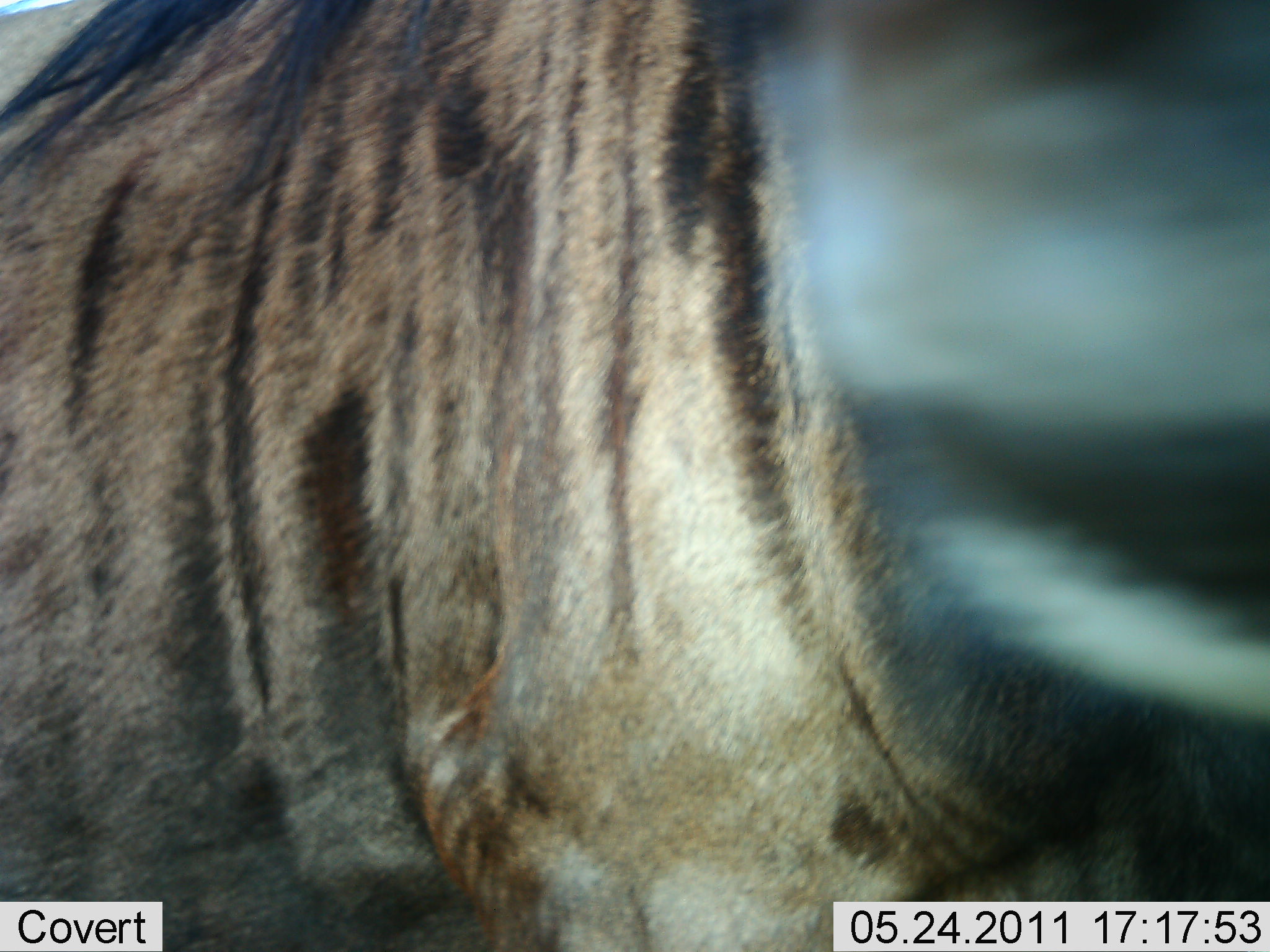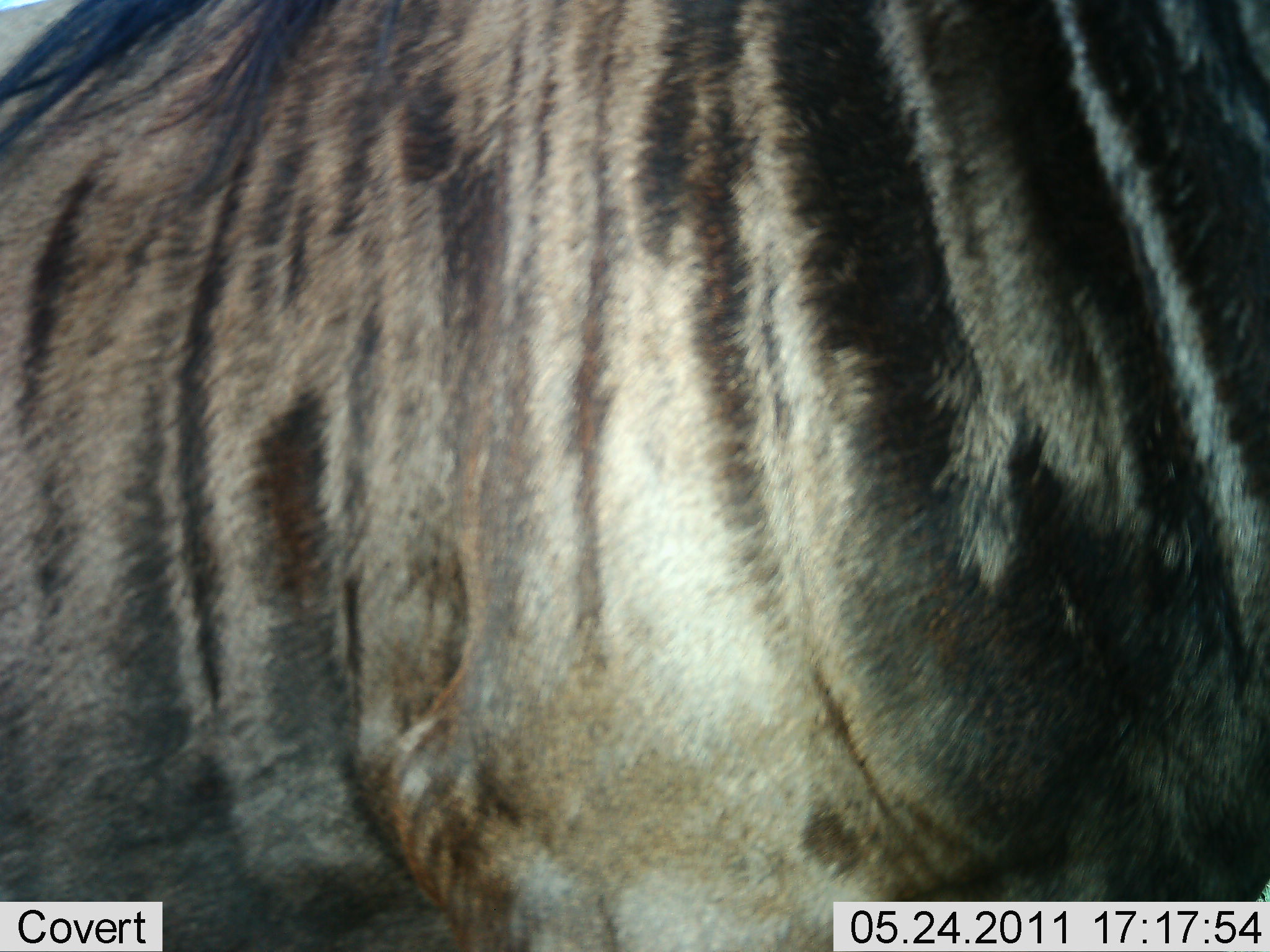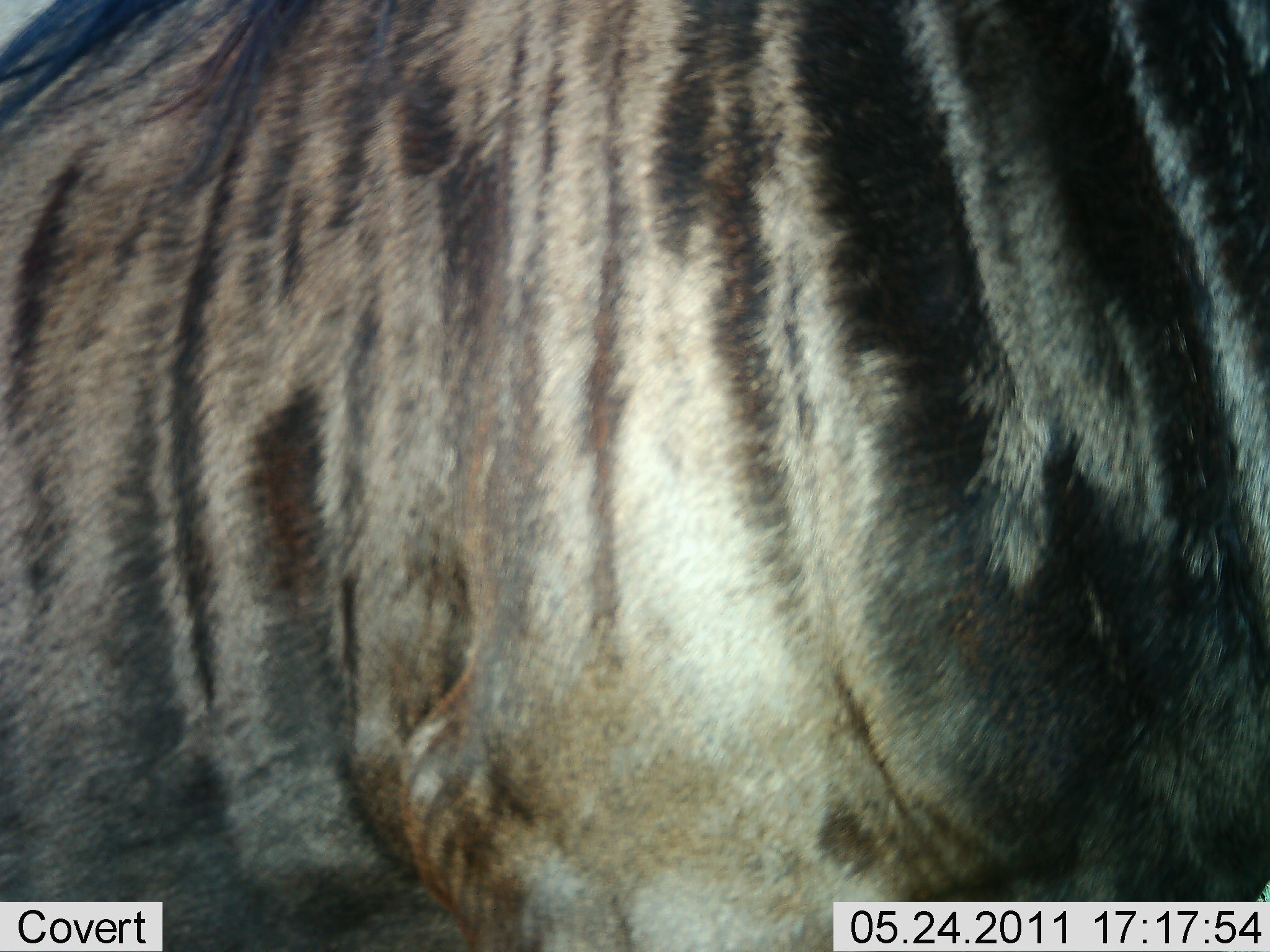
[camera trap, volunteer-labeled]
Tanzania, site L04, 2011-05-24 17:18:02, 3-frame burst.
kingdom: Animalia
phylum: Chordata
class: Mammalia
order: Artiodactyla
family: Bovidae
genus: Connochaetes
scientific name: Connochaetes taurinus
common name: blue wildebeest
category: wildebeest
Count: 1.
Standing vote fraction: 90%.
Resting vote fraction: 0%.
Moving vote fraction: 10%.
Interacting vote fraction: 0%.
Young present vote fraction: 0%.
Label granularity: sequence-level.